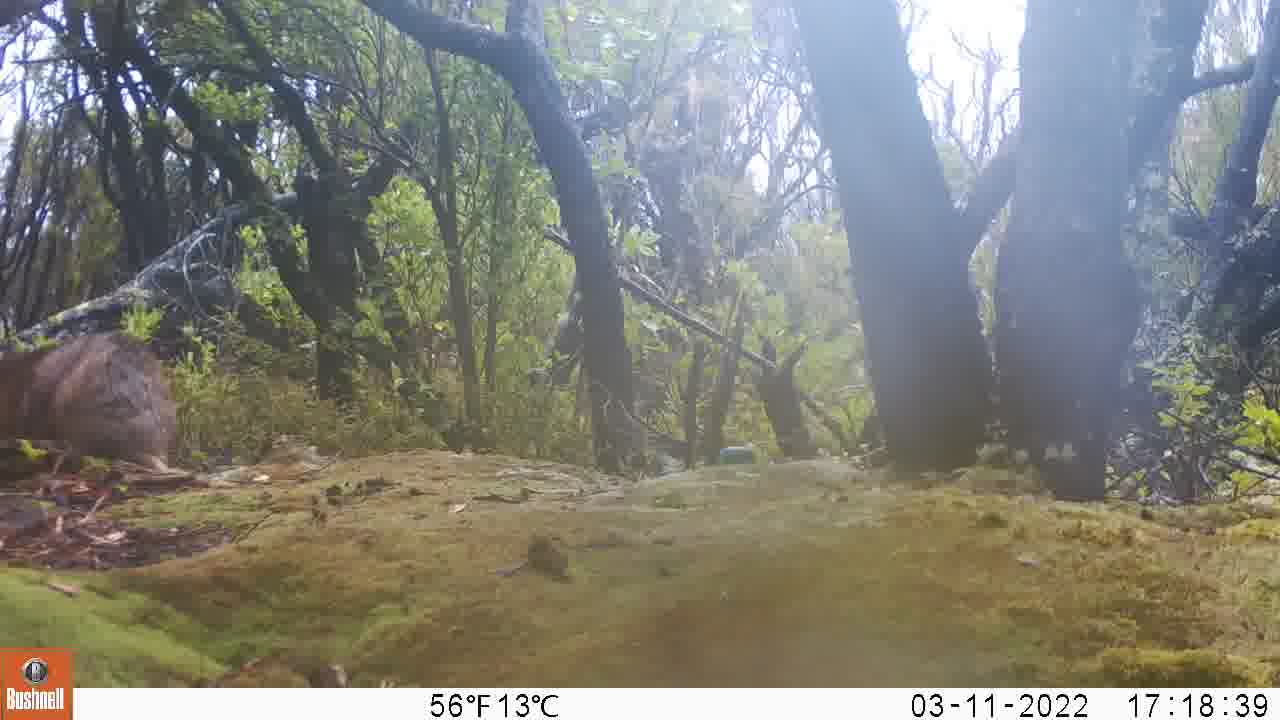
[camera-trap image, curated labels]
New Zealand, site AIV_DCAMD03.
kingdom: Animalia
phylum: Chordata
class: Mammalia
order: Carnivora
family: Otariidae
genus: Phocarctos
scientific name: Phocarctos hookeri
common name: new zealand sea lion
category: sealion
Sealion (new zealand sea lion) (Phocarctos hookeri).